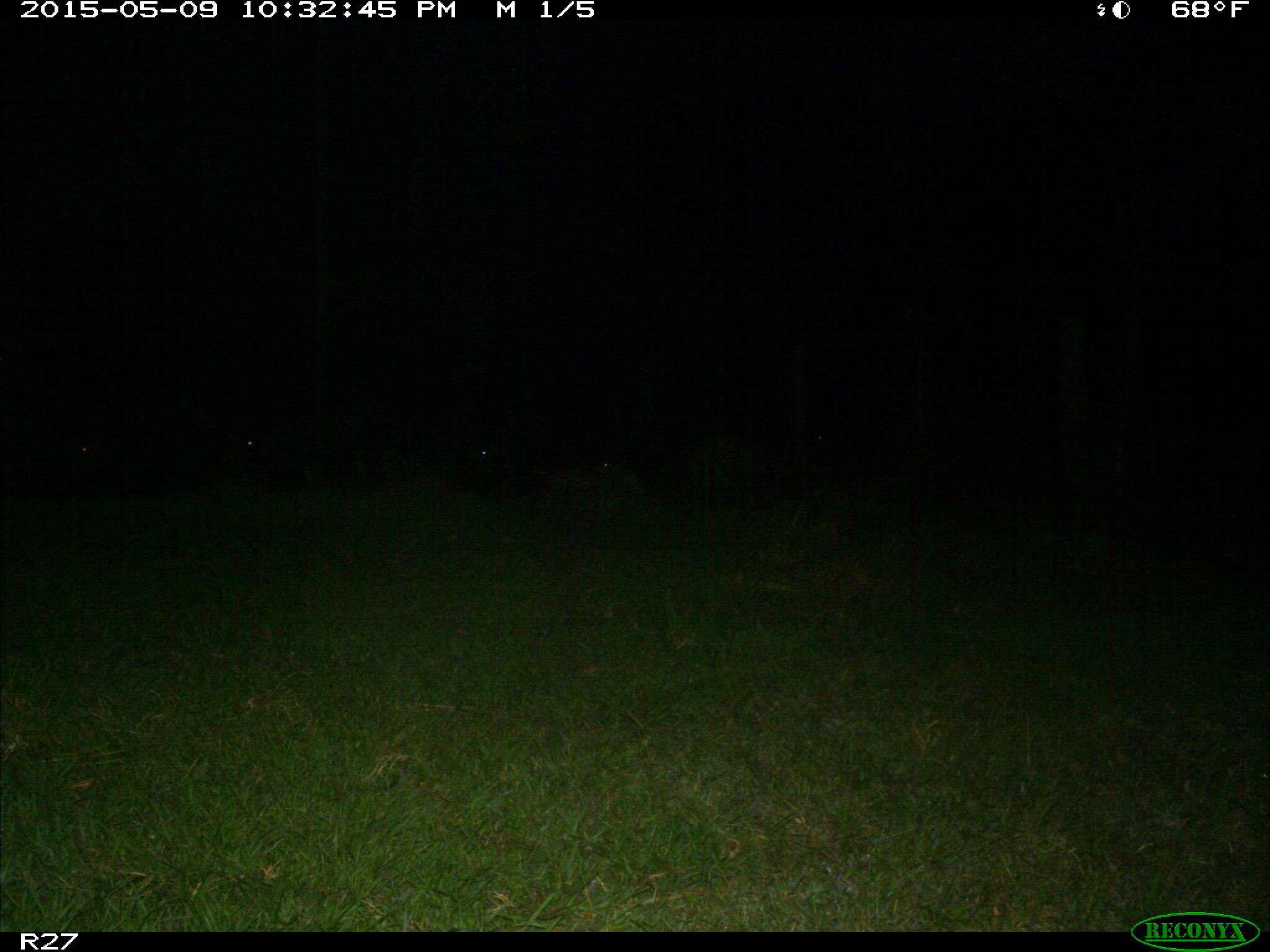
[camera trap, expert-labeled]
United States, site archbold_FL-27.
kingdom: Animalia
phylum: Chordata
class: Mammalia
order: Artiodactyla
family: Suidae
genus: Sus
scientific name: Sus scrofa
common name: wild boar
Sus scrofa (wild boar).